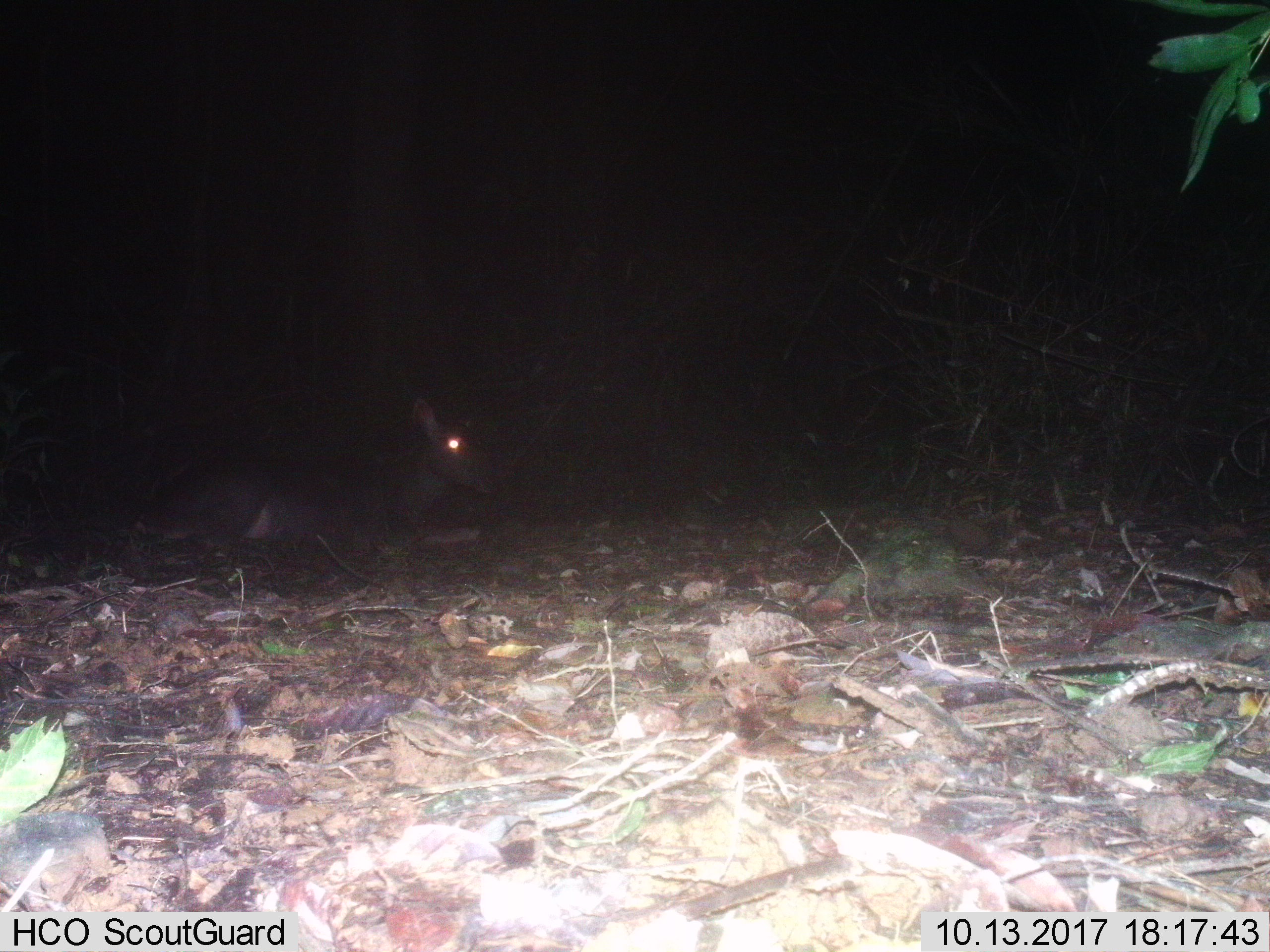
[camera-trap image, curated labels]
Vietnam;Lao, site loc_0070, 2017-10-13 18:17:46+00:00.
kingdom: Animalia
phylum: Chordata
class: Mammalia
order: Artiodactyla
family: Cervidae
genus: Rusa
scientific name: Rusa unicolor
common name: sambar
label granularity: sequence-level